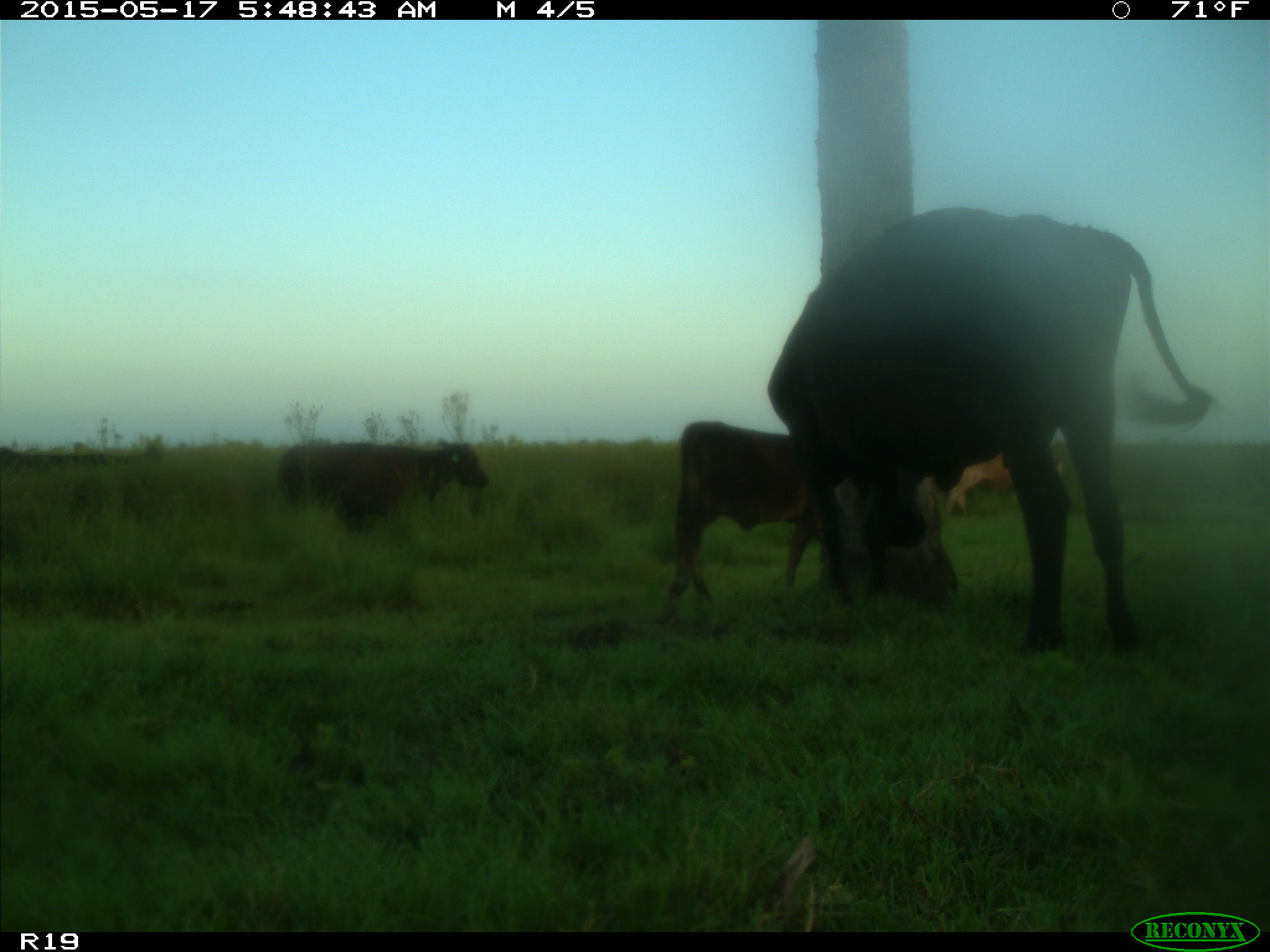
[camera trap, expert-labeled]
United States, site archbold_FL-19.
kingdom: Animalia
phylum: Chordata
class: Mammalia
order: Artiodactyla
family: Bovidae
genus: Bos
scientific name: Bos taurus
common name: domestic cow